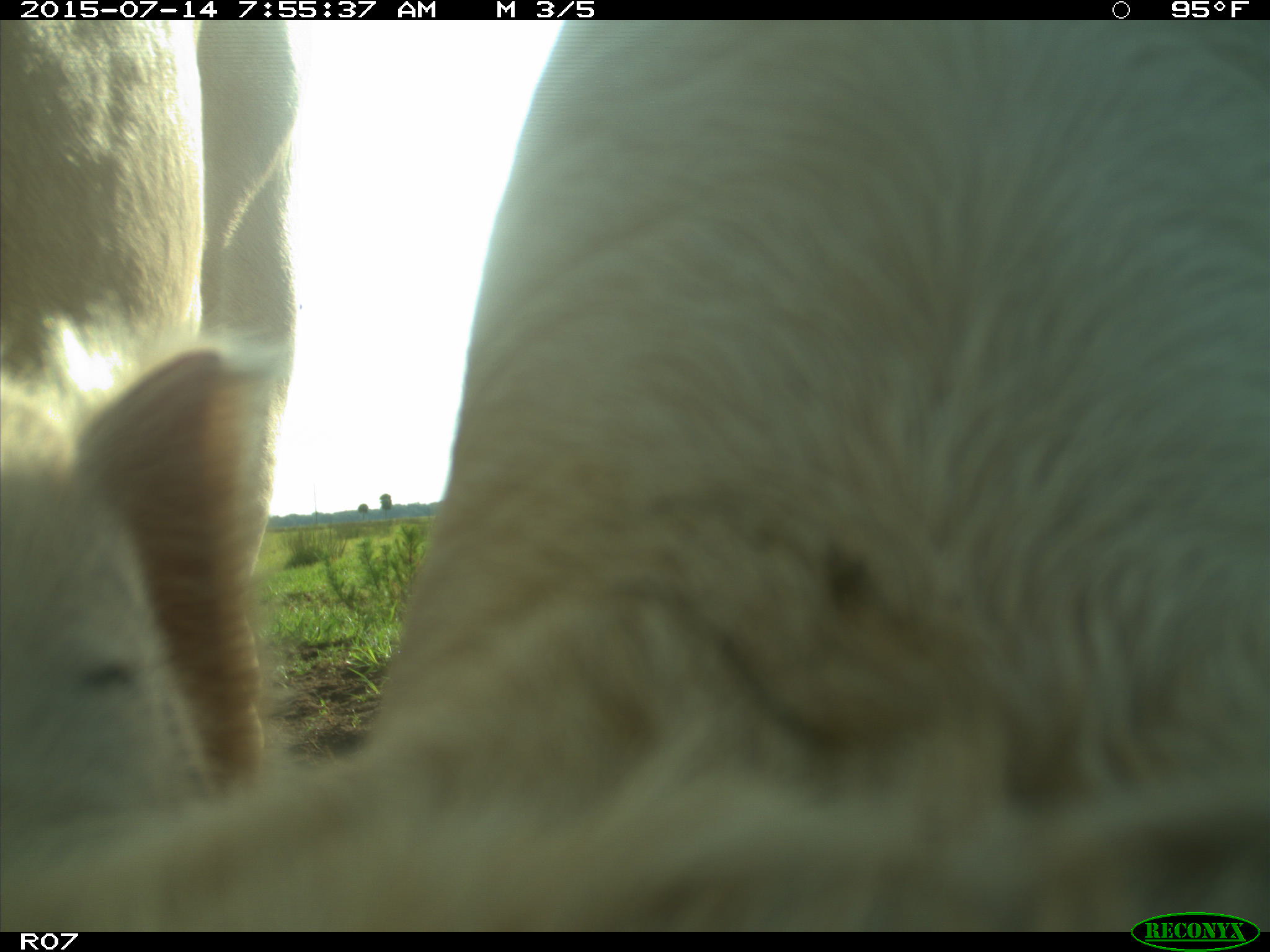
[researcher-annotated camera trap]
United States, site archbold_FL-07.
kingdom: Animalia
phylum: Chordata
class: Mammalia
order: Artiodactyla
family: Bovidae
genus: Bos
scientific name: Bos taurus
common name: domestic cow